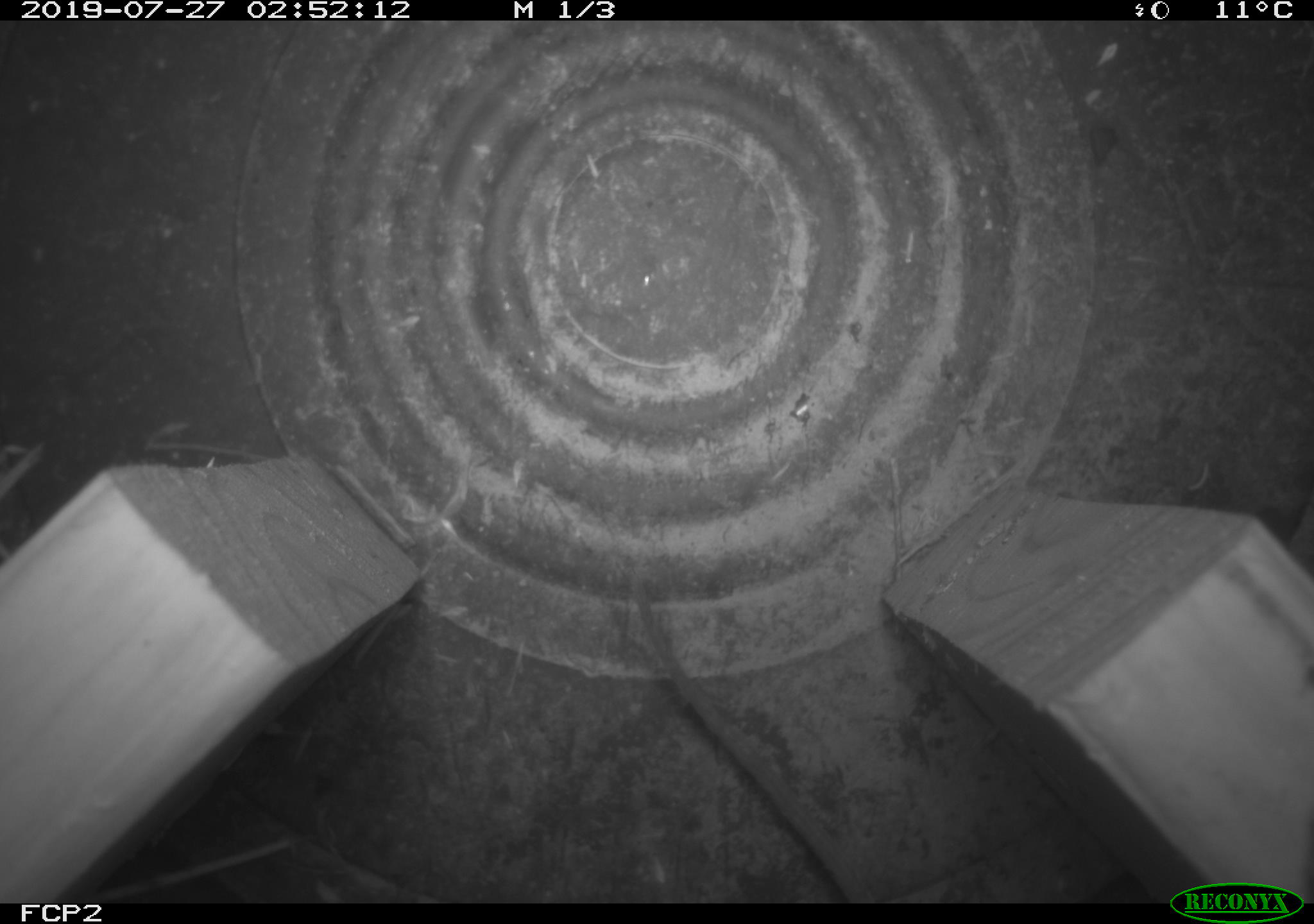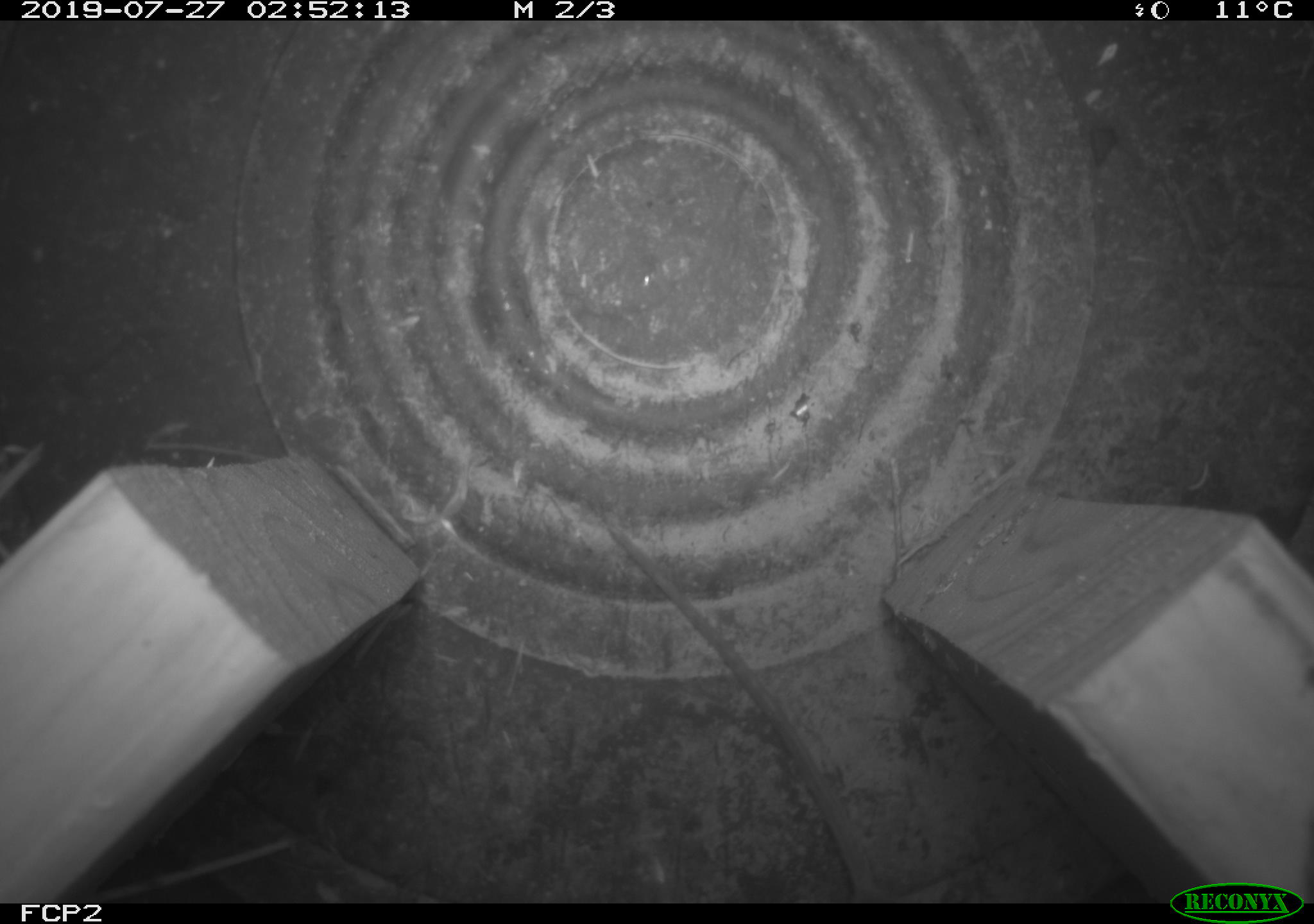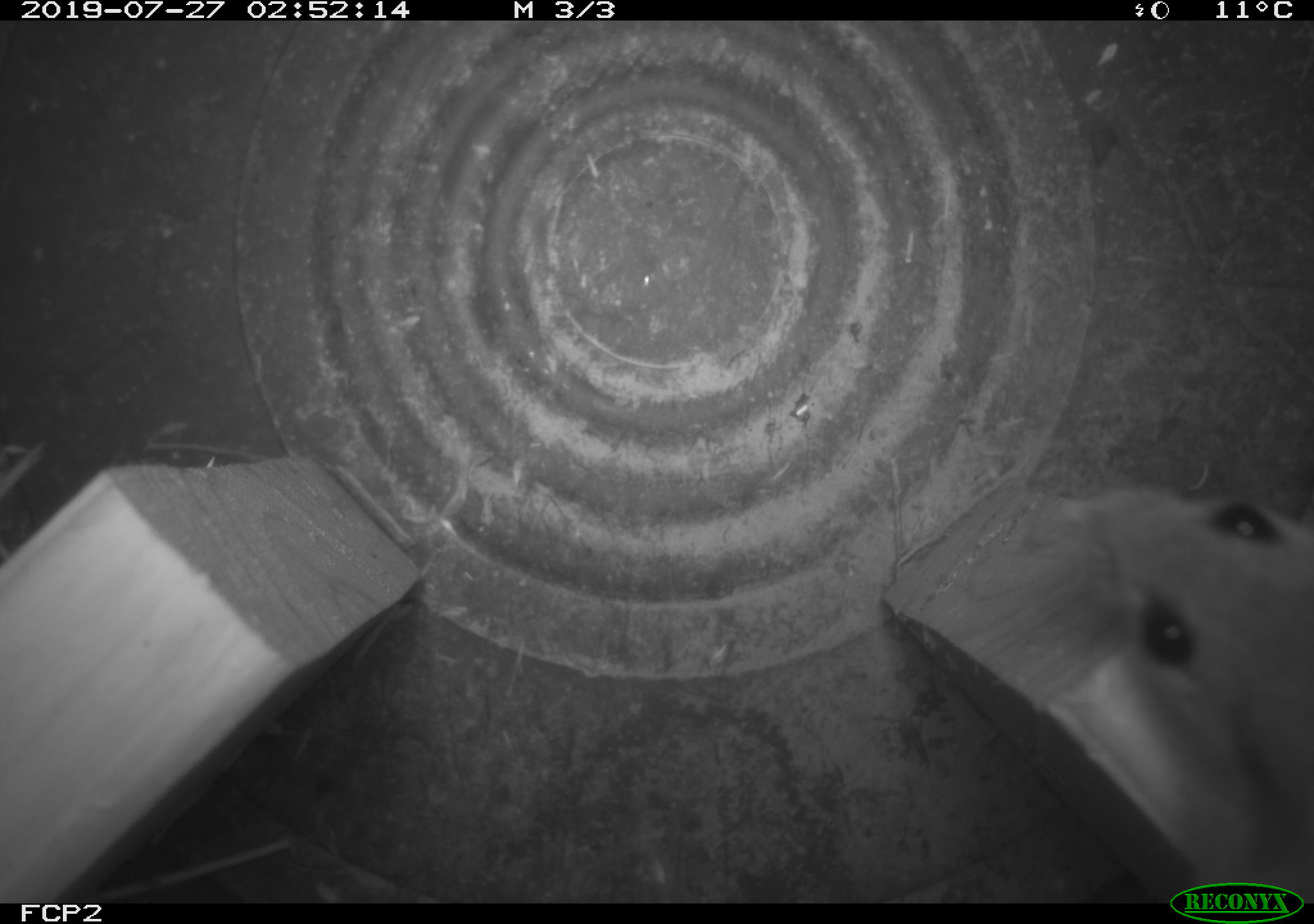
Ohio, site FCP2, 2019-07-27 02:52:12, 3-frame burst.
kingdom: Animalia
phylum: Chordata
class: Mammalia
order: Rodentia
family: Cricetidae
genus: Peromyscus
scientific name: Peromyscus leucopus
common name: white-footed mouse